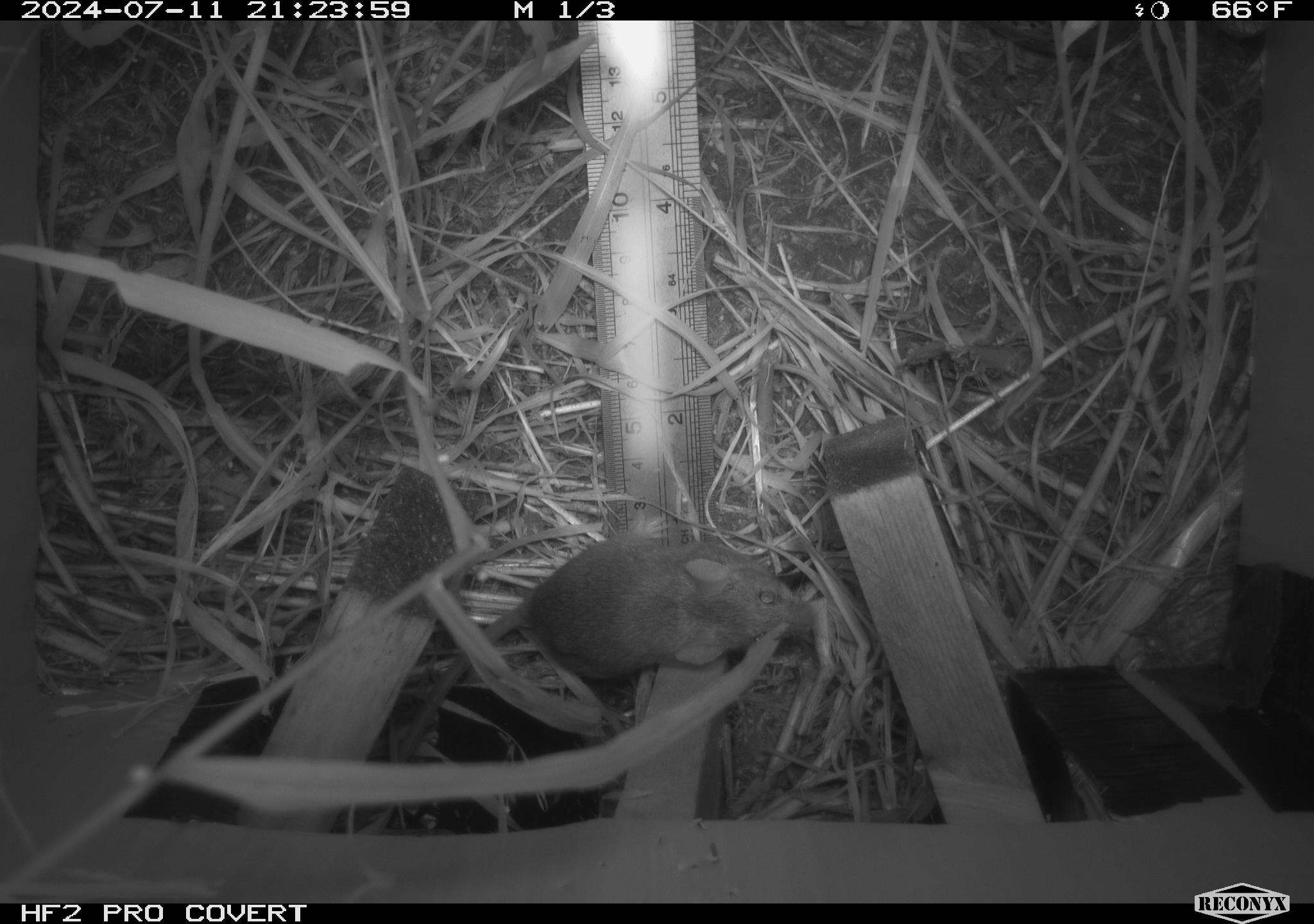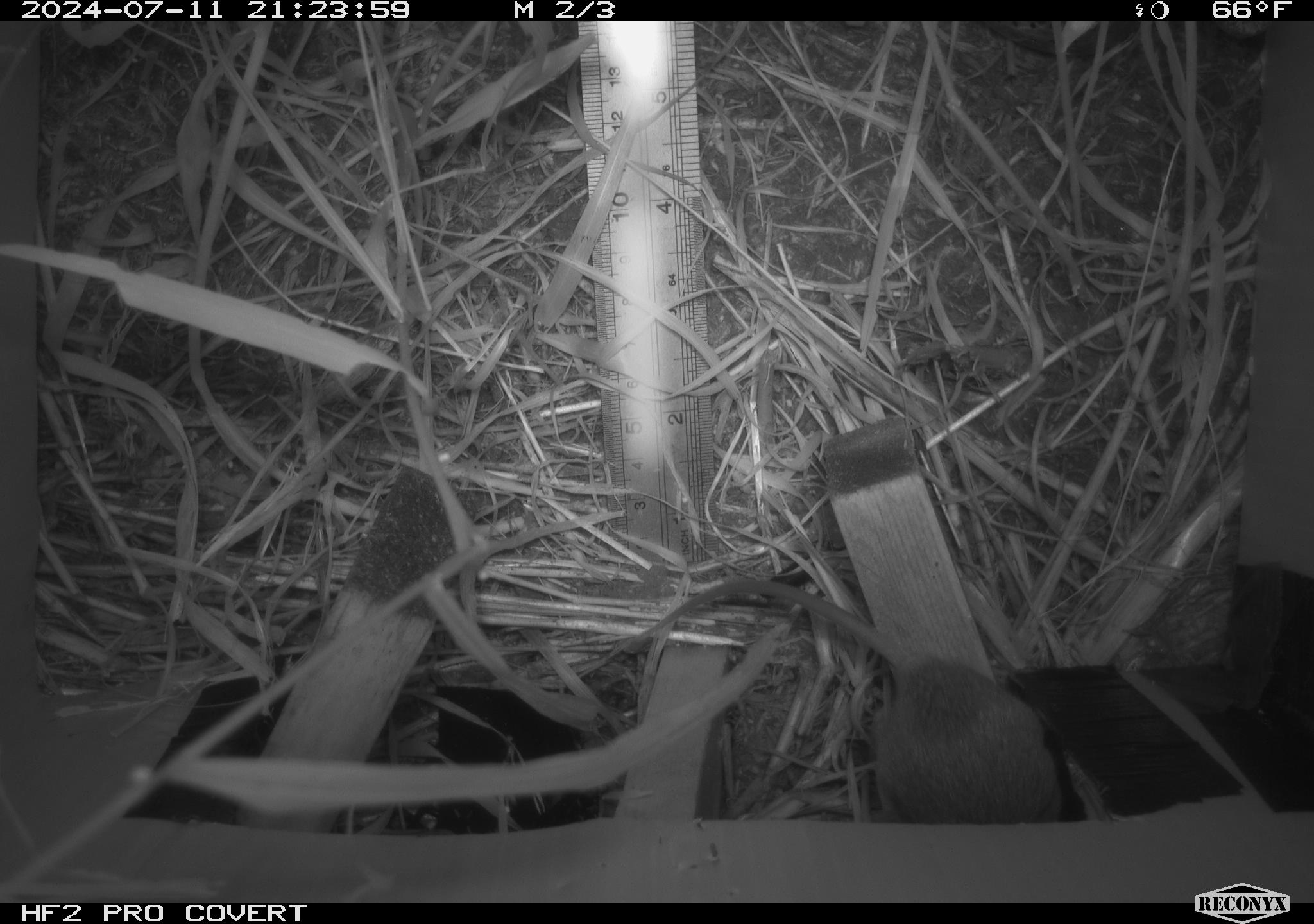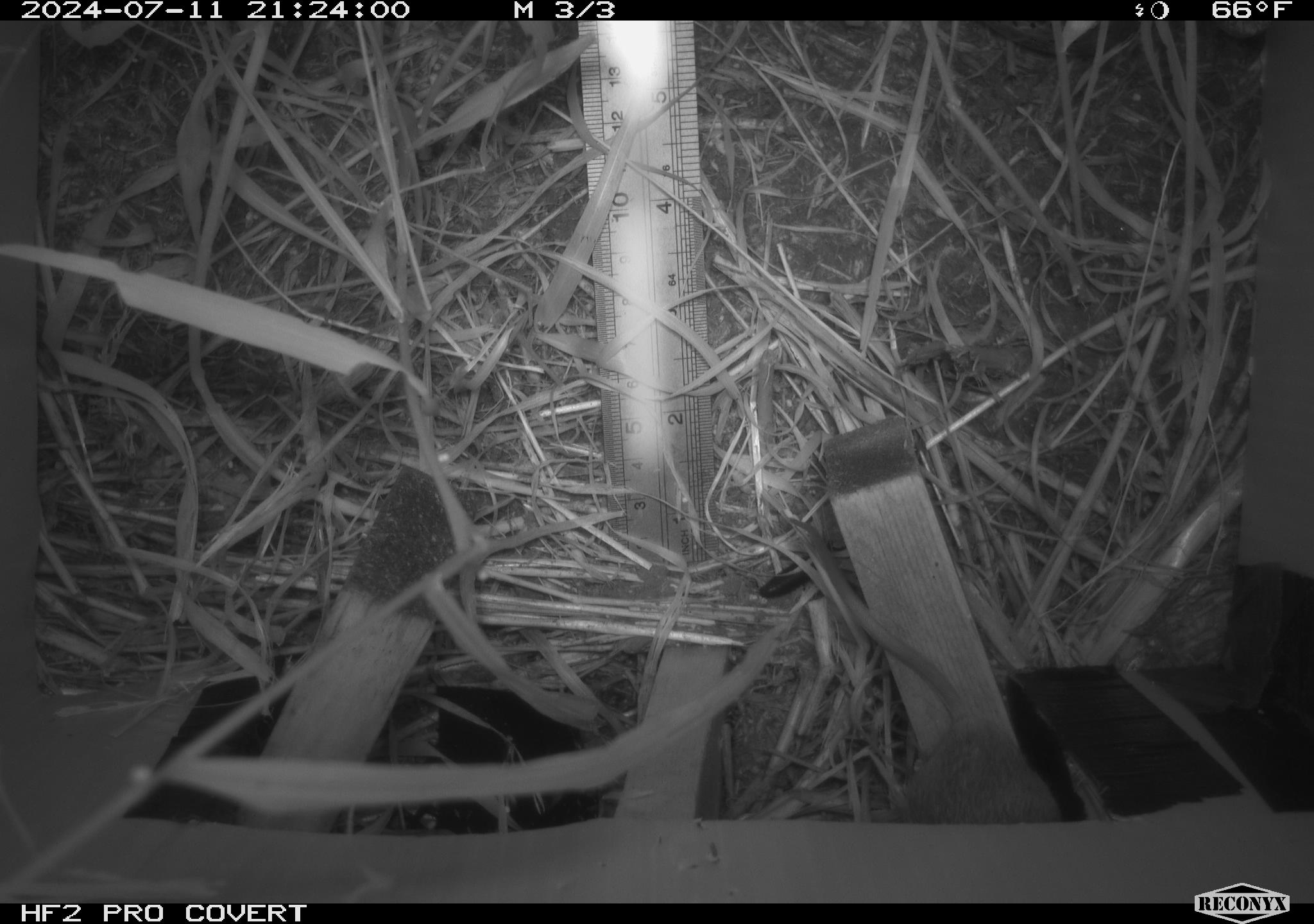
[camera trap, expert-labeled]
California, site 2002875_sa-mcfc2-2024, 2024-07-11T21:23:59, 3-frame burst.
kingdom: Animalia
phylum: Chordata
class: Mammalia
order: Rodentia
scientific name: Rodentia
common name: rodent